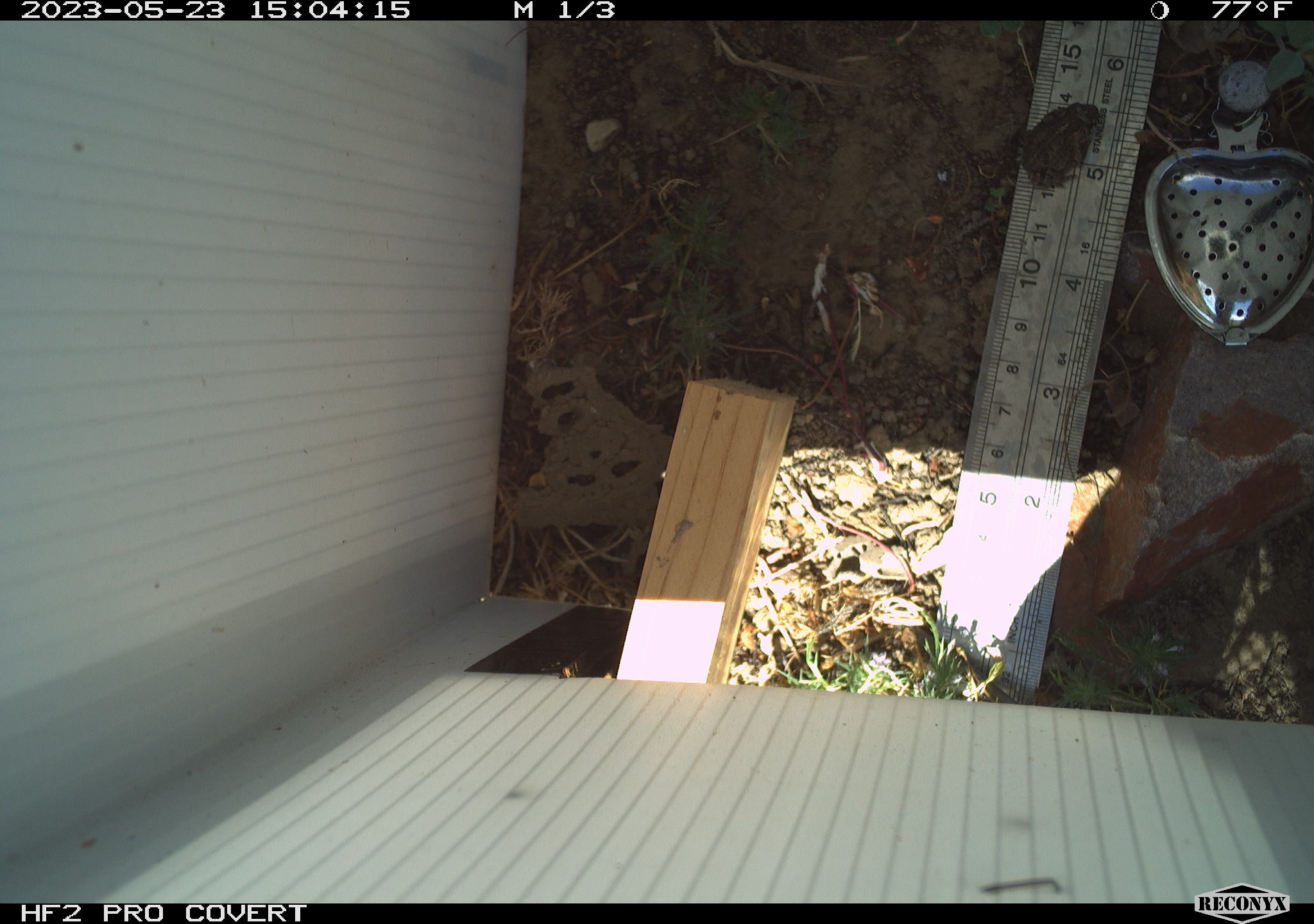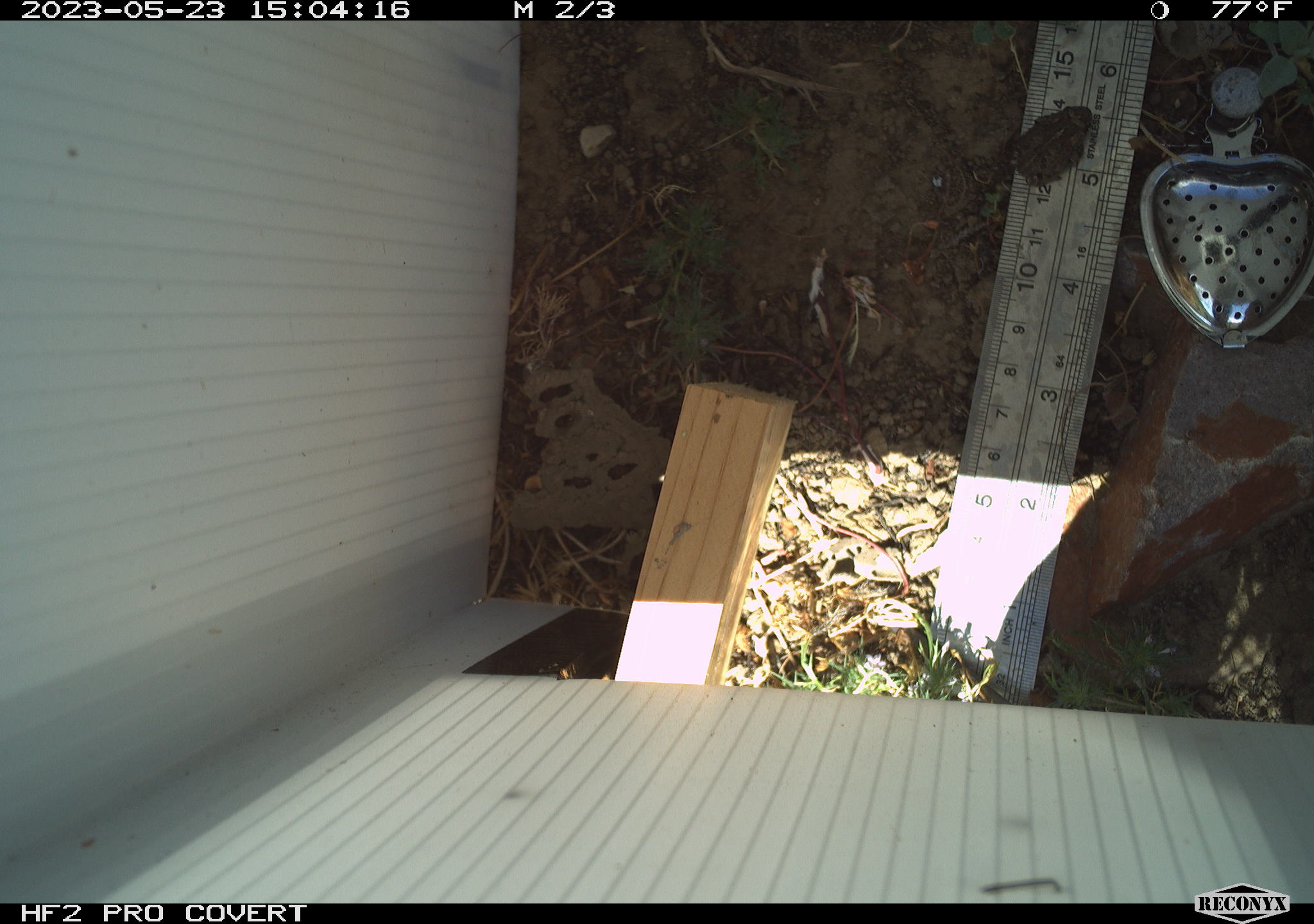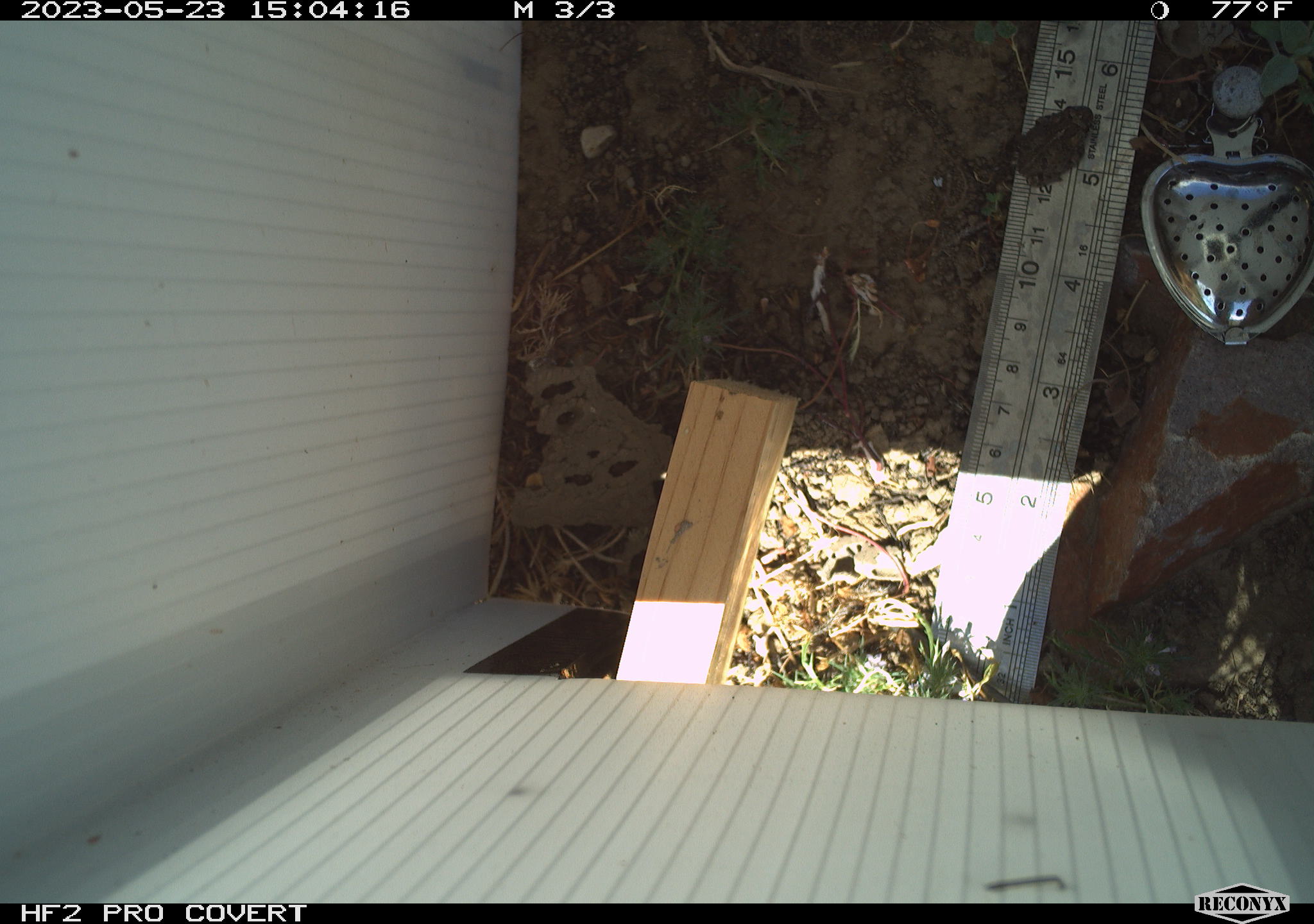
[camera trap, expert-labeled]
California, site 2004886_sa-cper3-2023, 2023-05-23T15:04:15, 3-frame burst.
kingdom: Animalia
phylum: Chordata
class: Amphibia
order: Anura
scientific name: Anura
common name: frogs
Frogs (Anura).